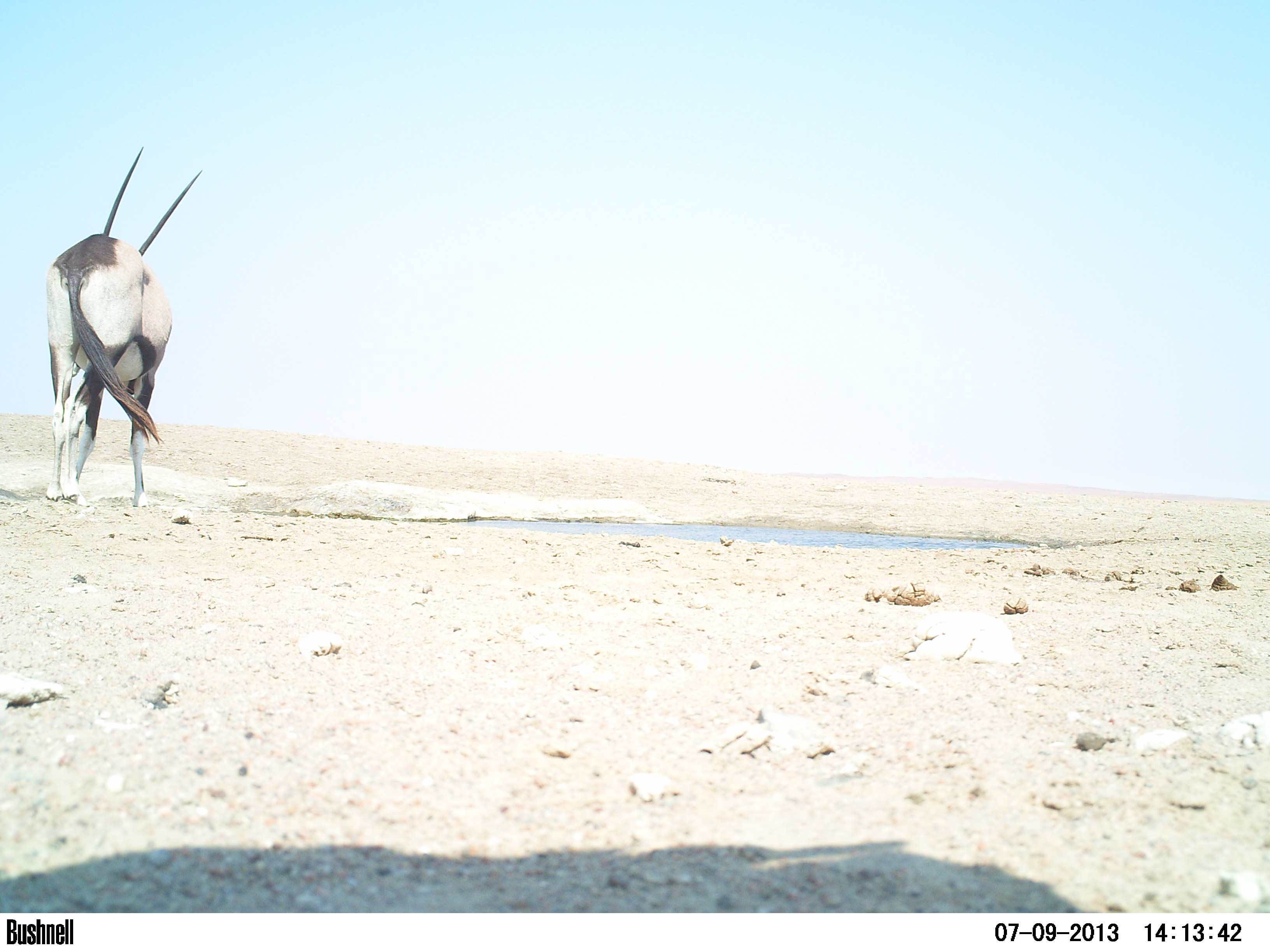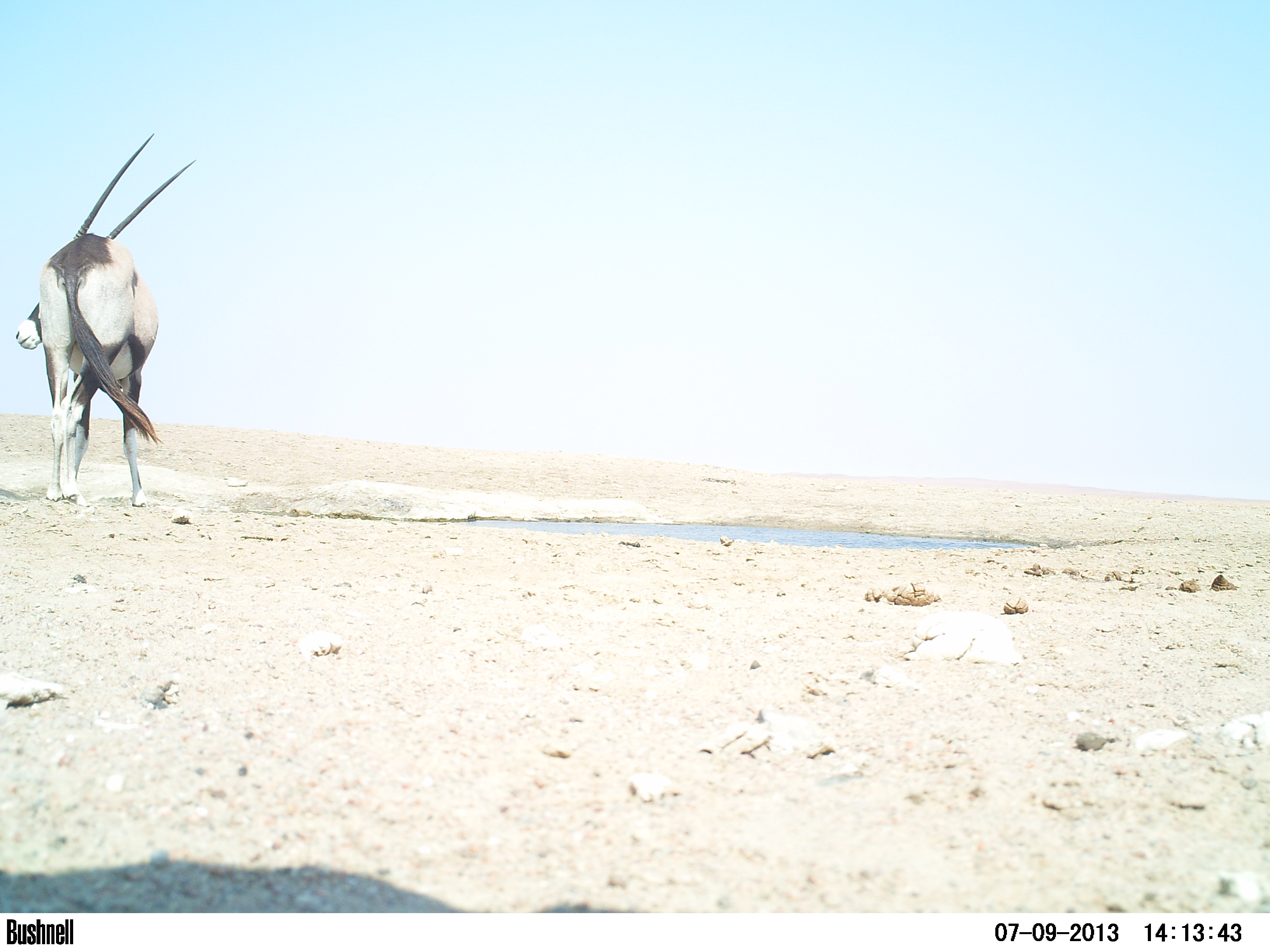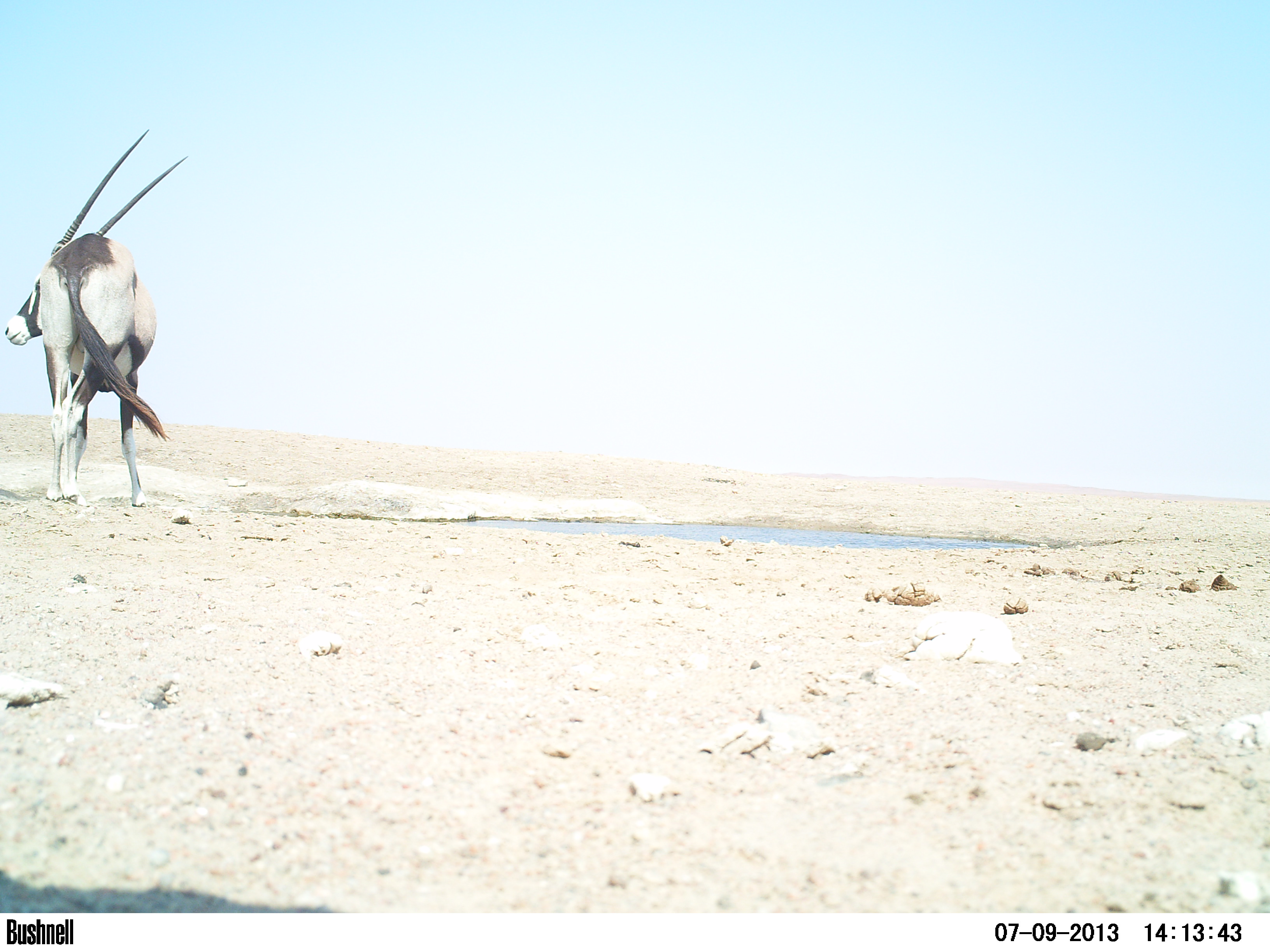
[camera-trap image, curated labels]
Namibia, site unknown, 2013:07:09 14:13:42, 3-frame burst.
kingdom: Animalia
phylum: Chordata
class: Mammalia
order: Artiodactyla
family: Bovidae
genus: Oryx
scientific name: Oryx gazella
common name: gemsbok